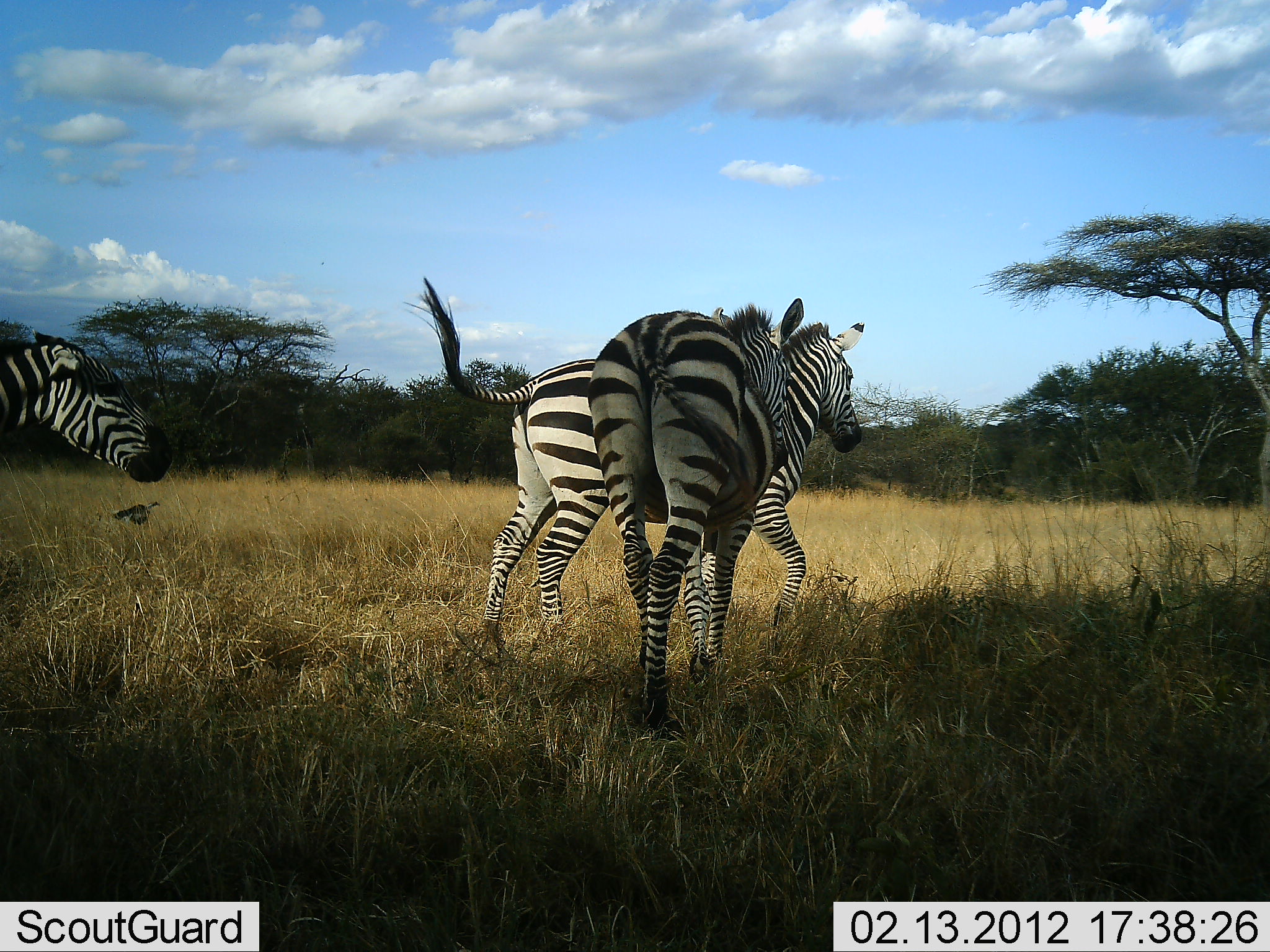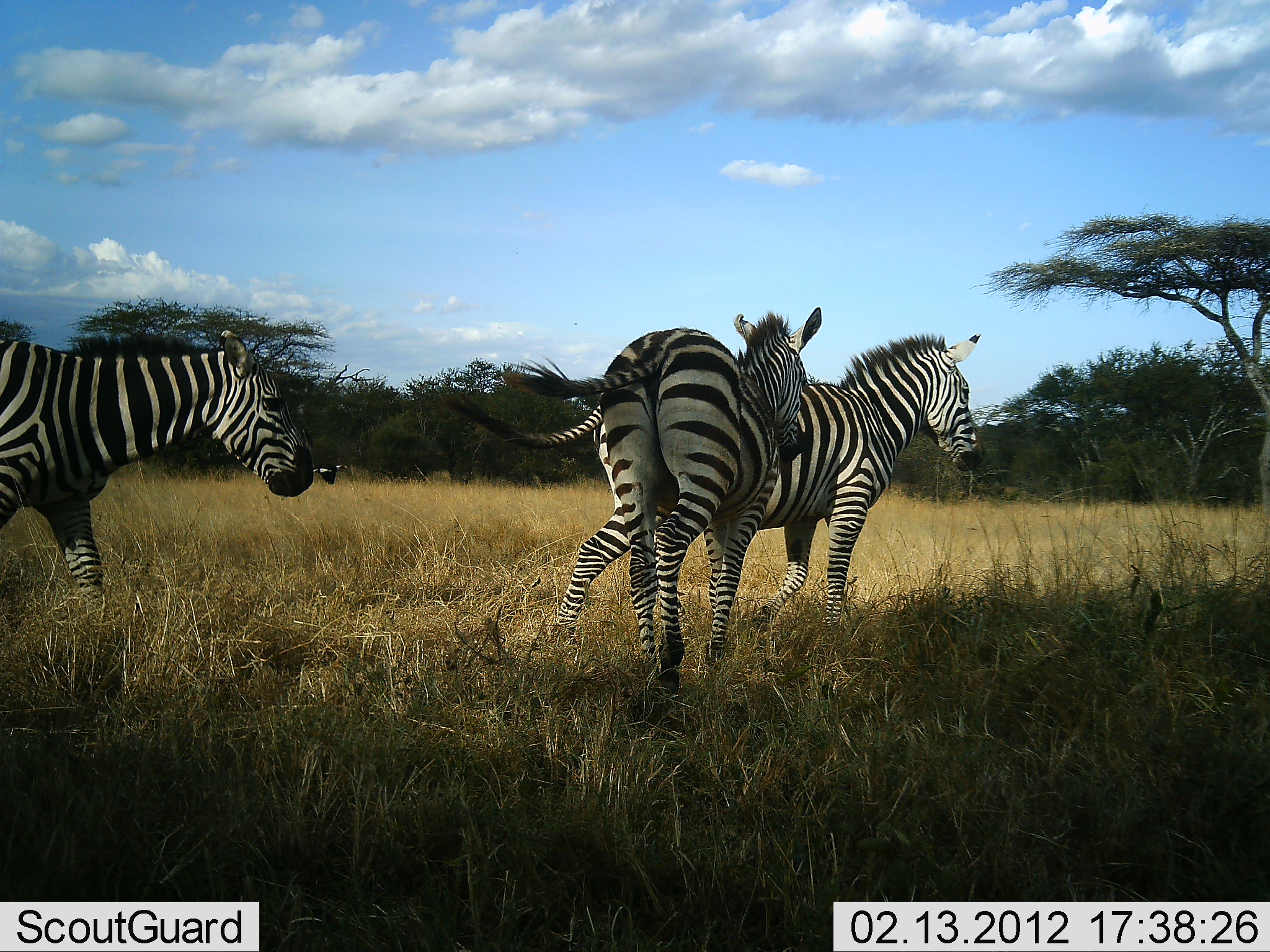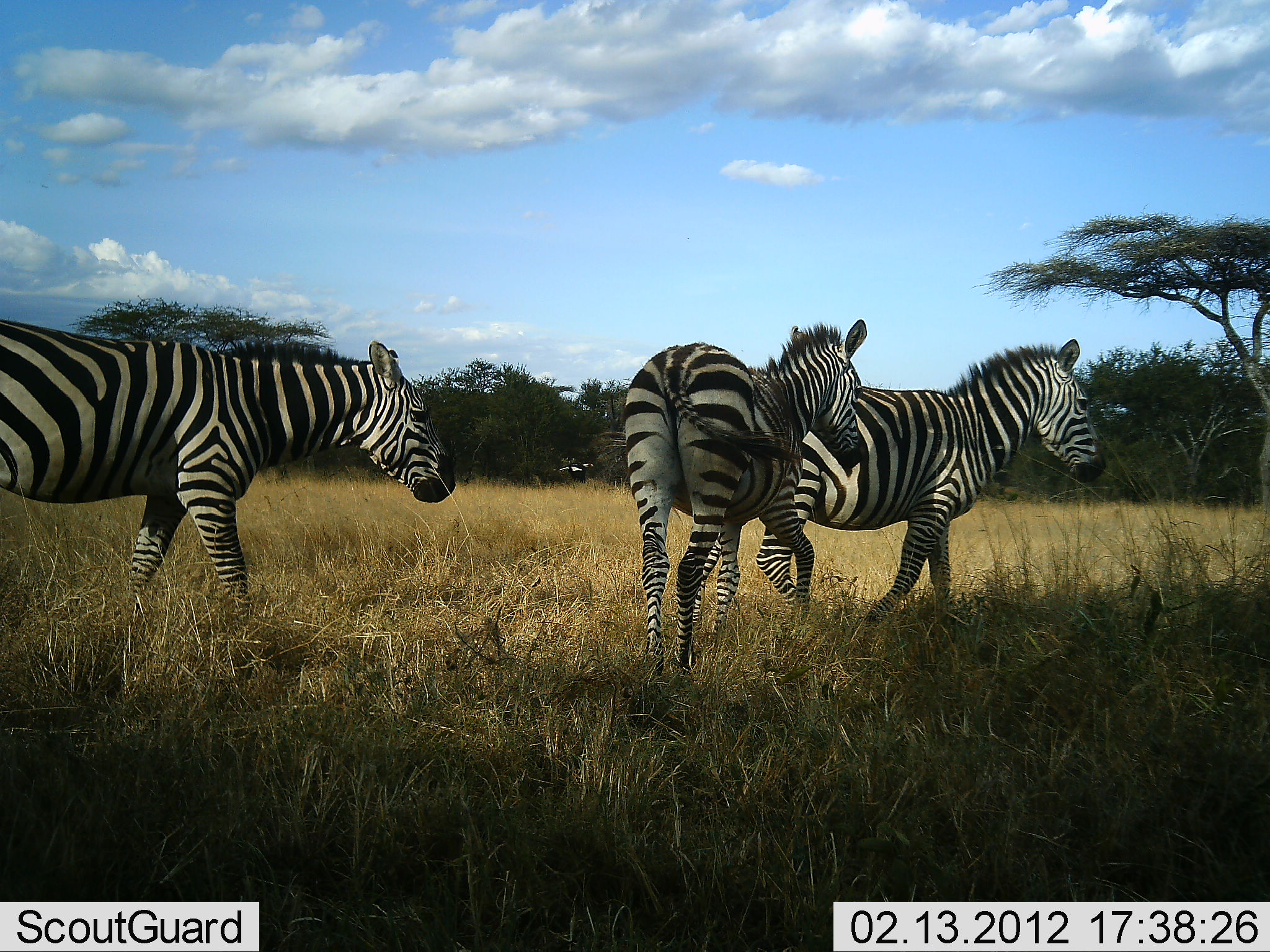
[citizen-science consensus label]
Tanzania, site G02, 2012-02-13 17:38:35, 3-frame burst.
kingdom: Animalia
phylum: Chordata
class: Aves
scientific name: Aves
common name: bird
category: otherbird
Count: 1.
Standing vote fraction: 0%.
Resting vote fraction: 0%.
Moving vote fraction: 100%.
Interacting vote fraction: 0%.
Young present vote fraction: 0%.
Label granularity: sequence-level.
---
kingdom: Animalia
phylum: Chordata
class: Mammalia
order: Perissodactyla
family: Equidae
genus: Equus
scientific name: Equus quagga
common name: plains zebra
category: zebra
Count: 3.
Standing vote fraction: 0%.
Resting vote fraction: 0%.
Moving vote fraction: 100%.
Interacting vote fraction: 3%.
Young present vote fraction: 0%.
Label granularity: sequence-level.